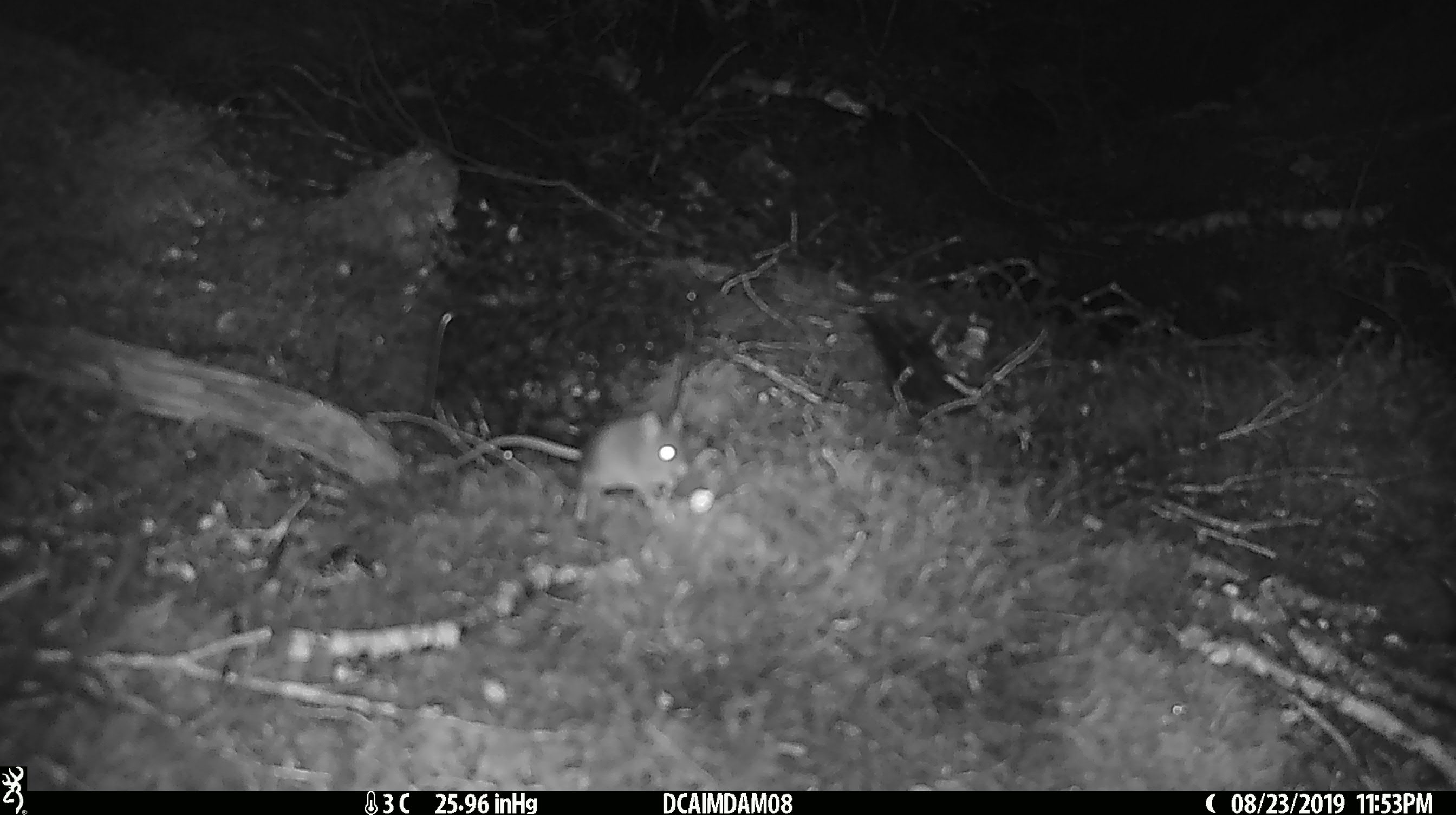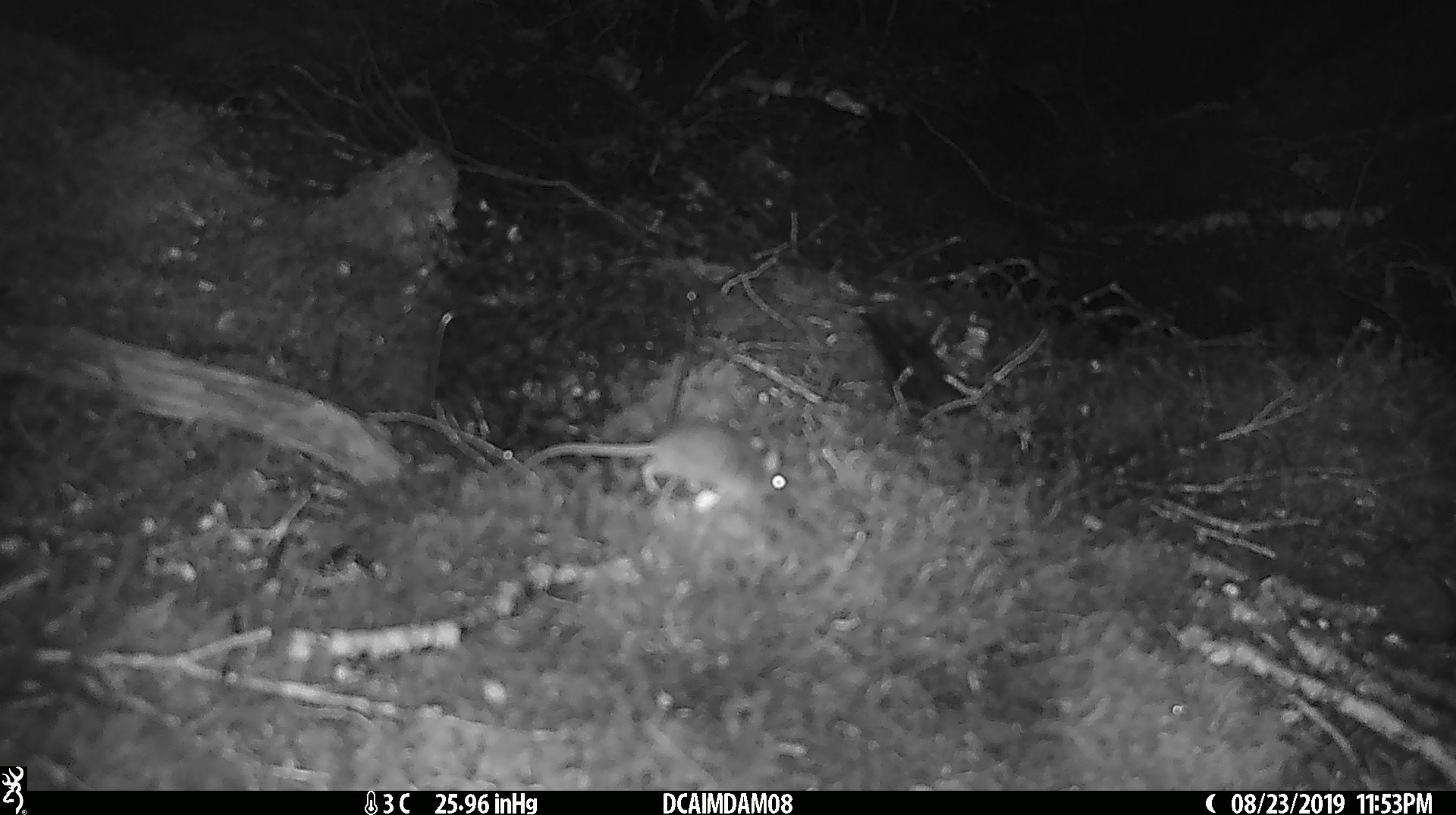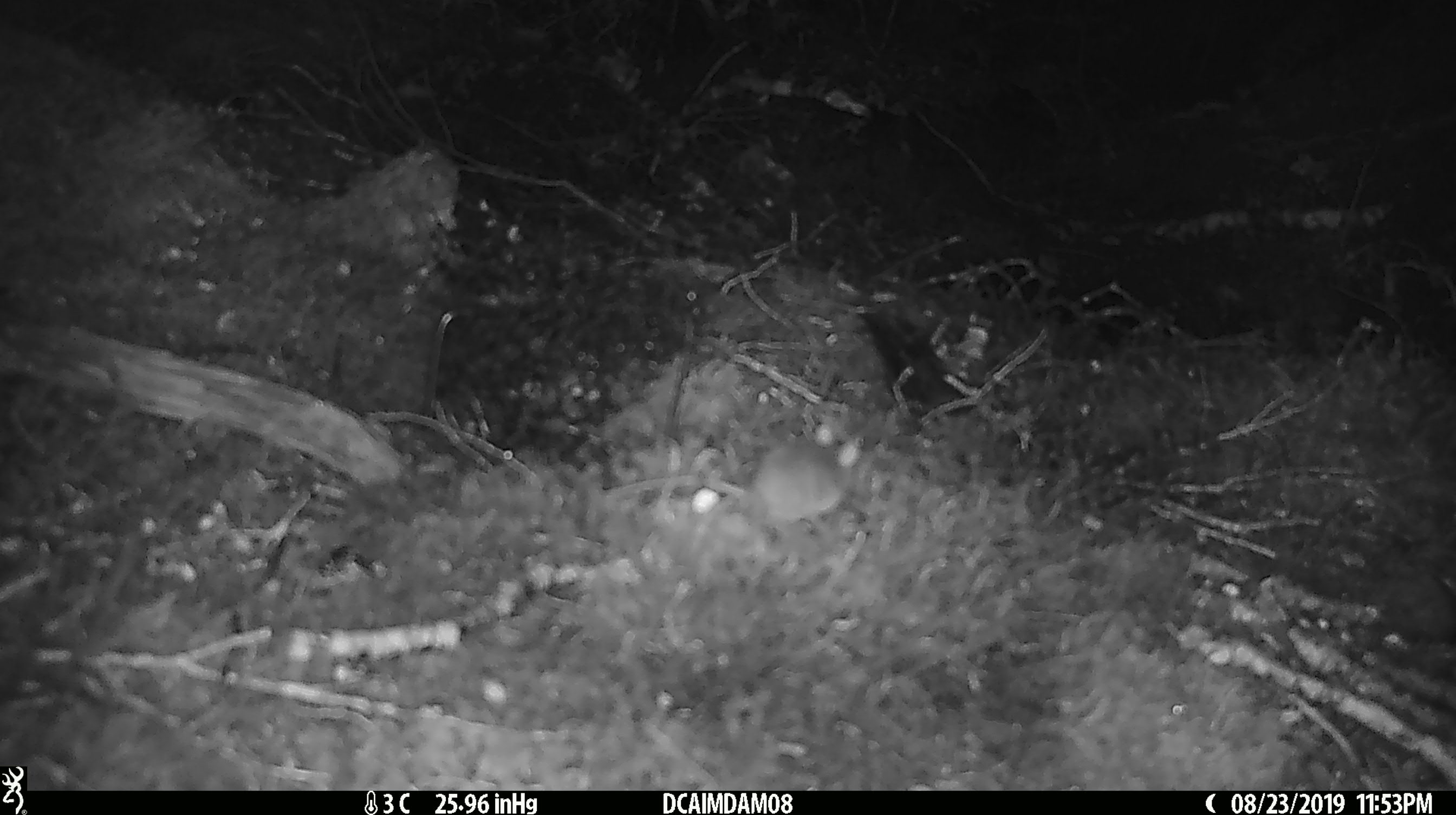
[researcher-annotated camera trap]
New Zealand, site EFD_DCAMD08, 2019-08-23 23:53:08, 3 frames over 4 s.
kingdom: Animalia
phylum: Chordata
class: Mammalia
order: Rodentia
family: Muridae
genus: Mus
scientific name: Mus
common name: mouse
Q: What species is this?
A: Mouse (Mus).